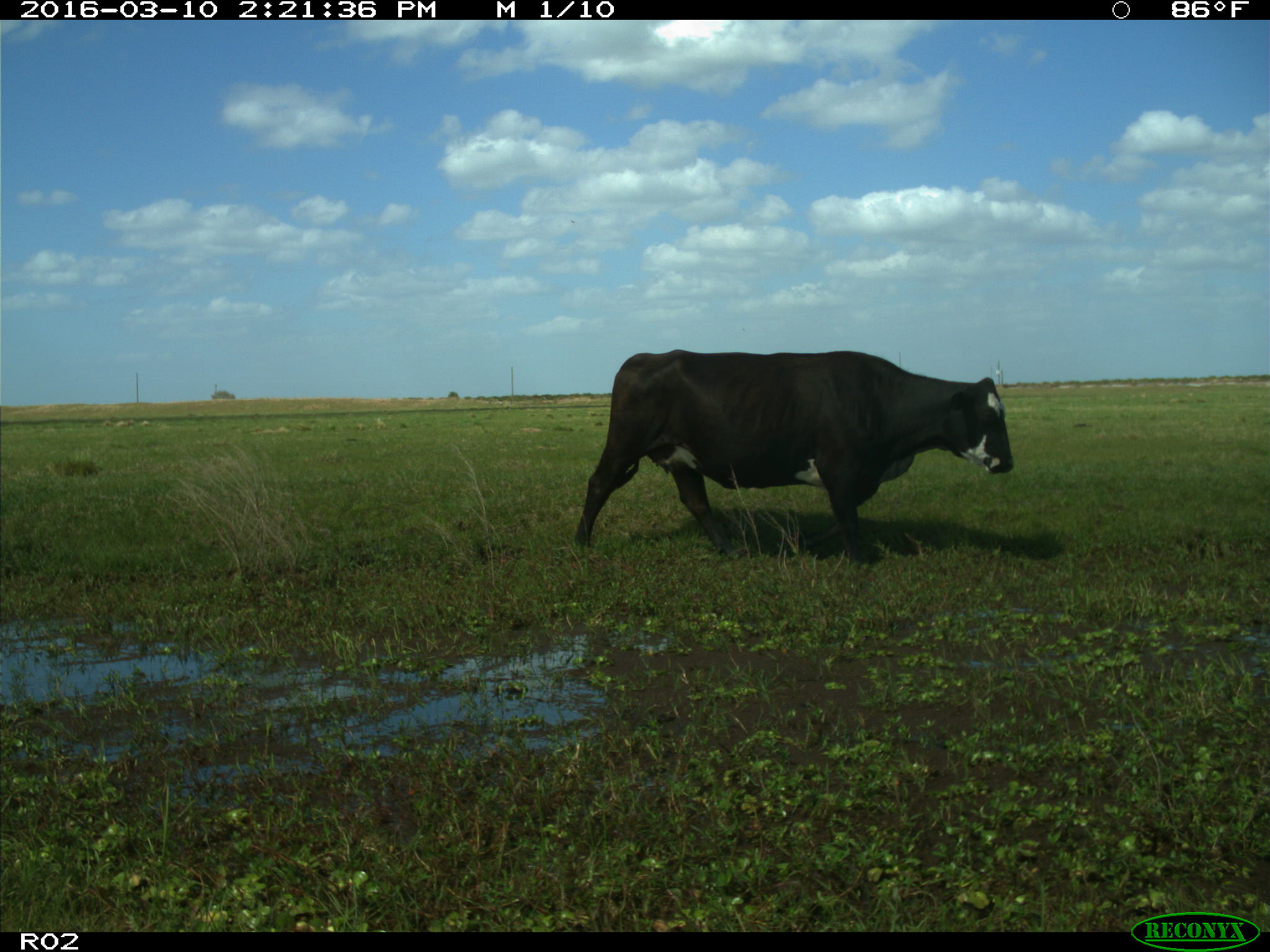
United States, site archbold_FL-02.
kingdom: Animalia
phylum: Chordata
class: Mammalia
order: Artiodactyla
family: Bovidae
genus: Bos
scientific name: Bos taurus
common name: domestic cow